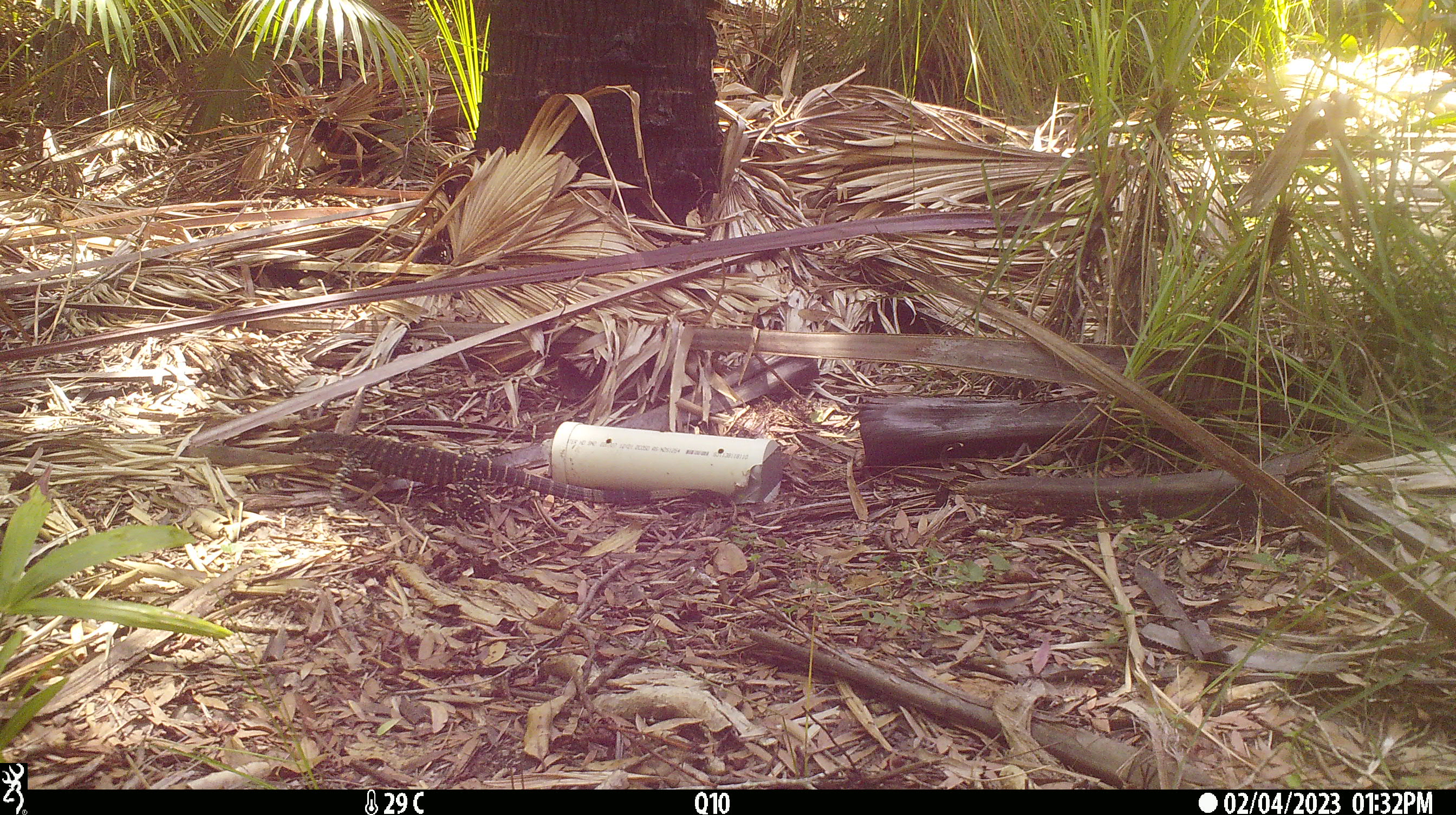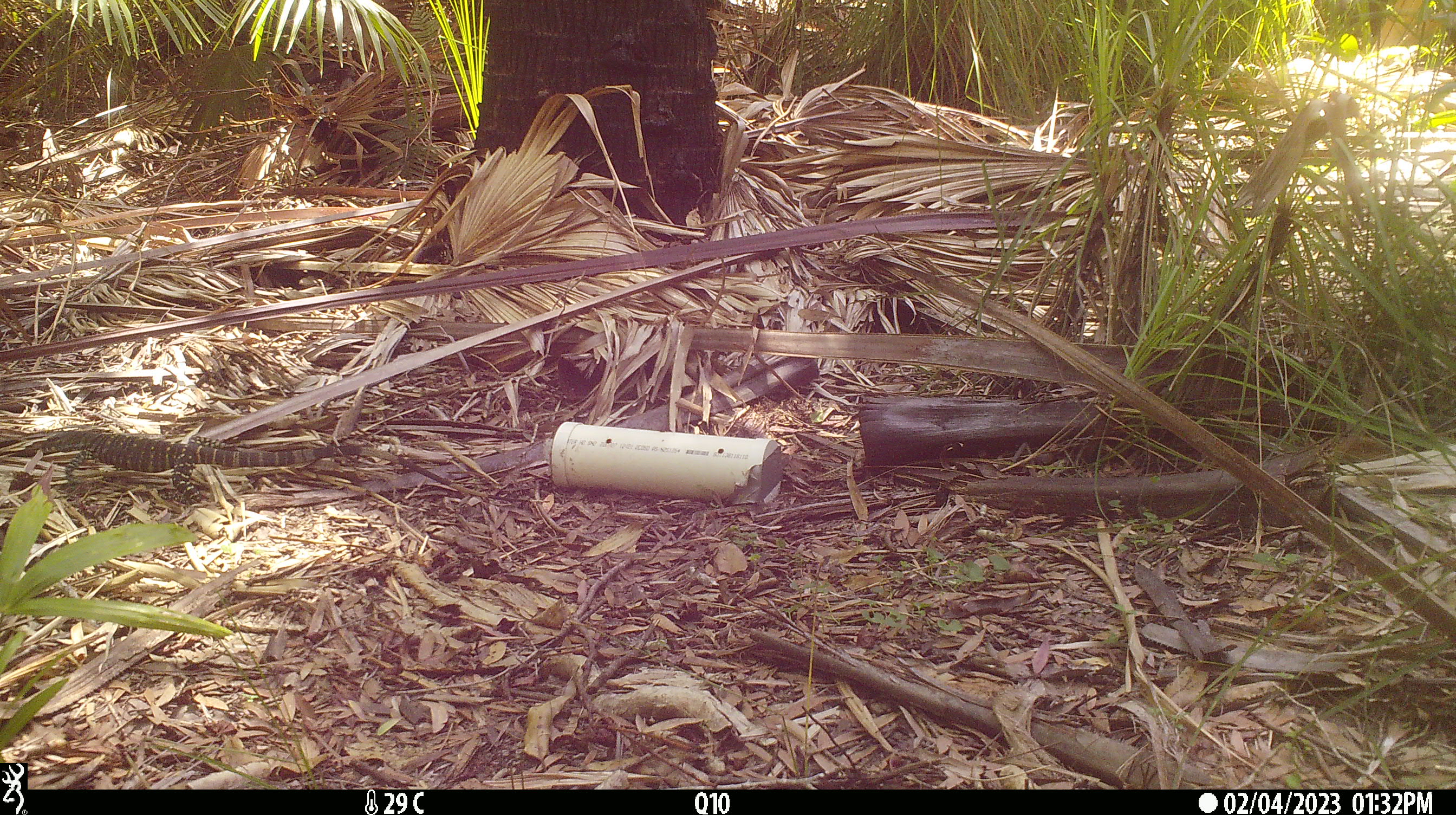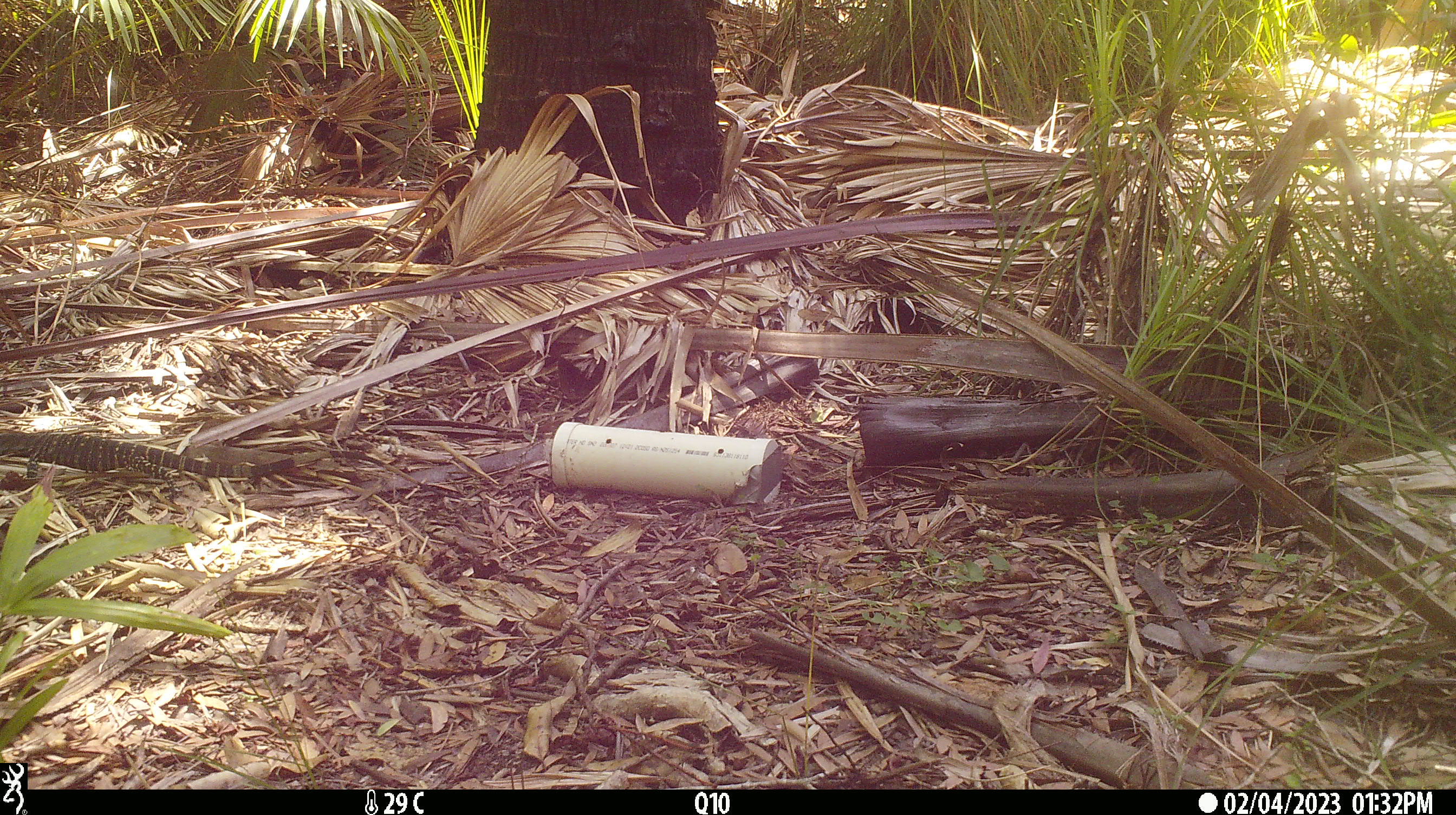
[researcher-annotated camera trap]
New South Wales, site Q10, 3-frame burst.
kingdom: Animalia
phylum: Chordata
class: Reptilia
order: Squamata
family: Varanidae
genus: Varanus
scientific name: Varanus varius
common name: lace monitor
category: goanna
Goanna (lace monitor) (Varanus varius).